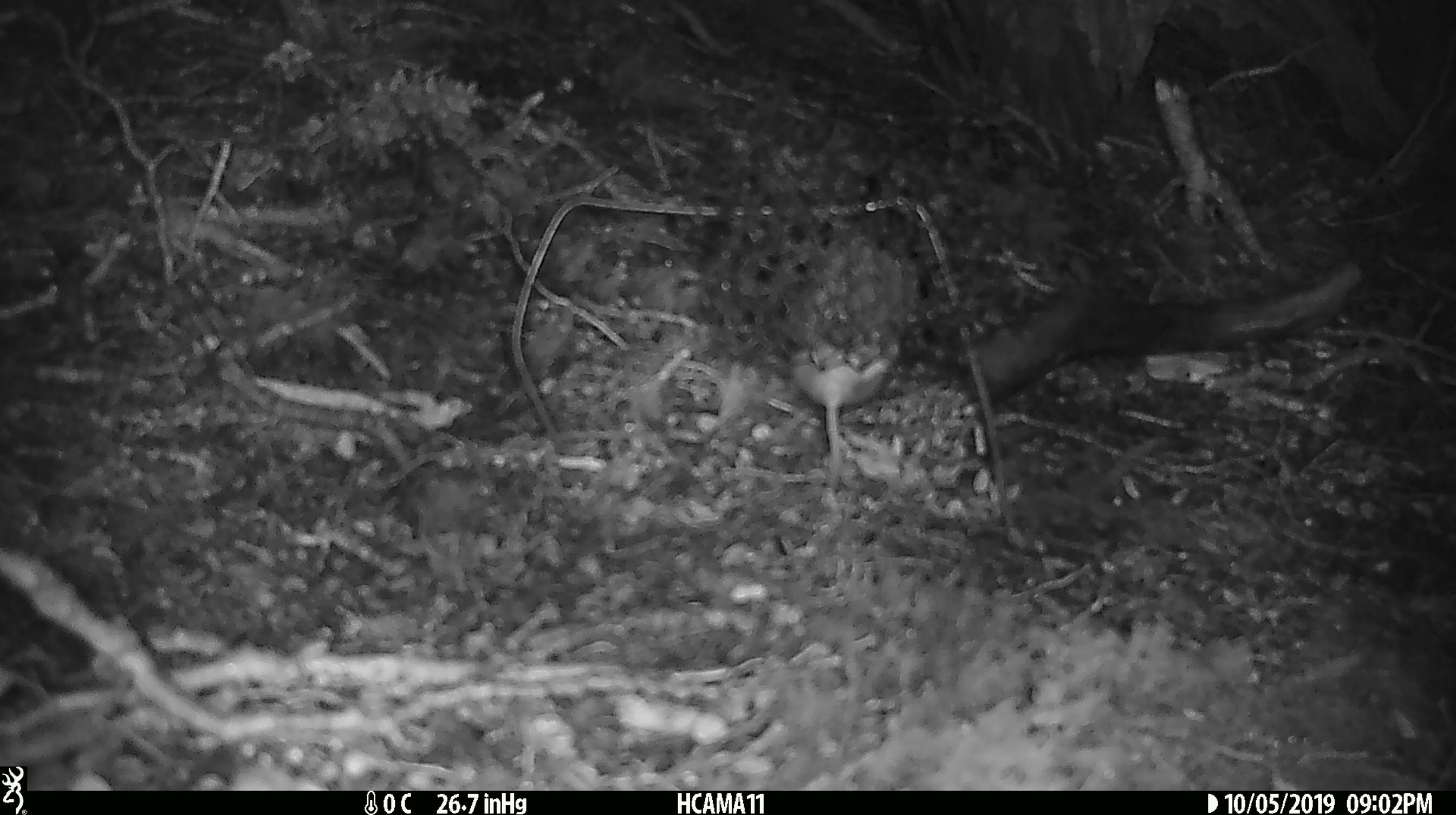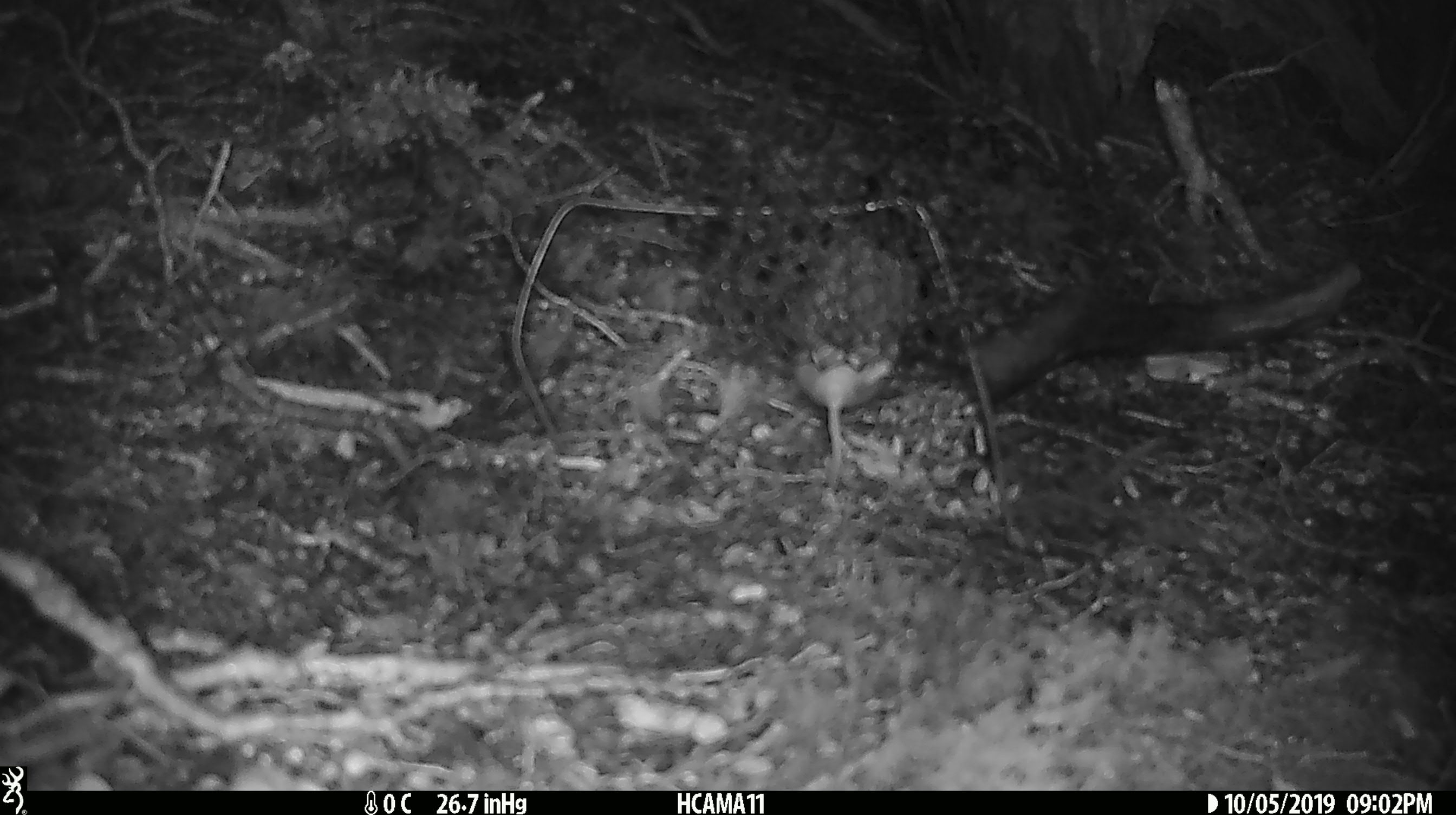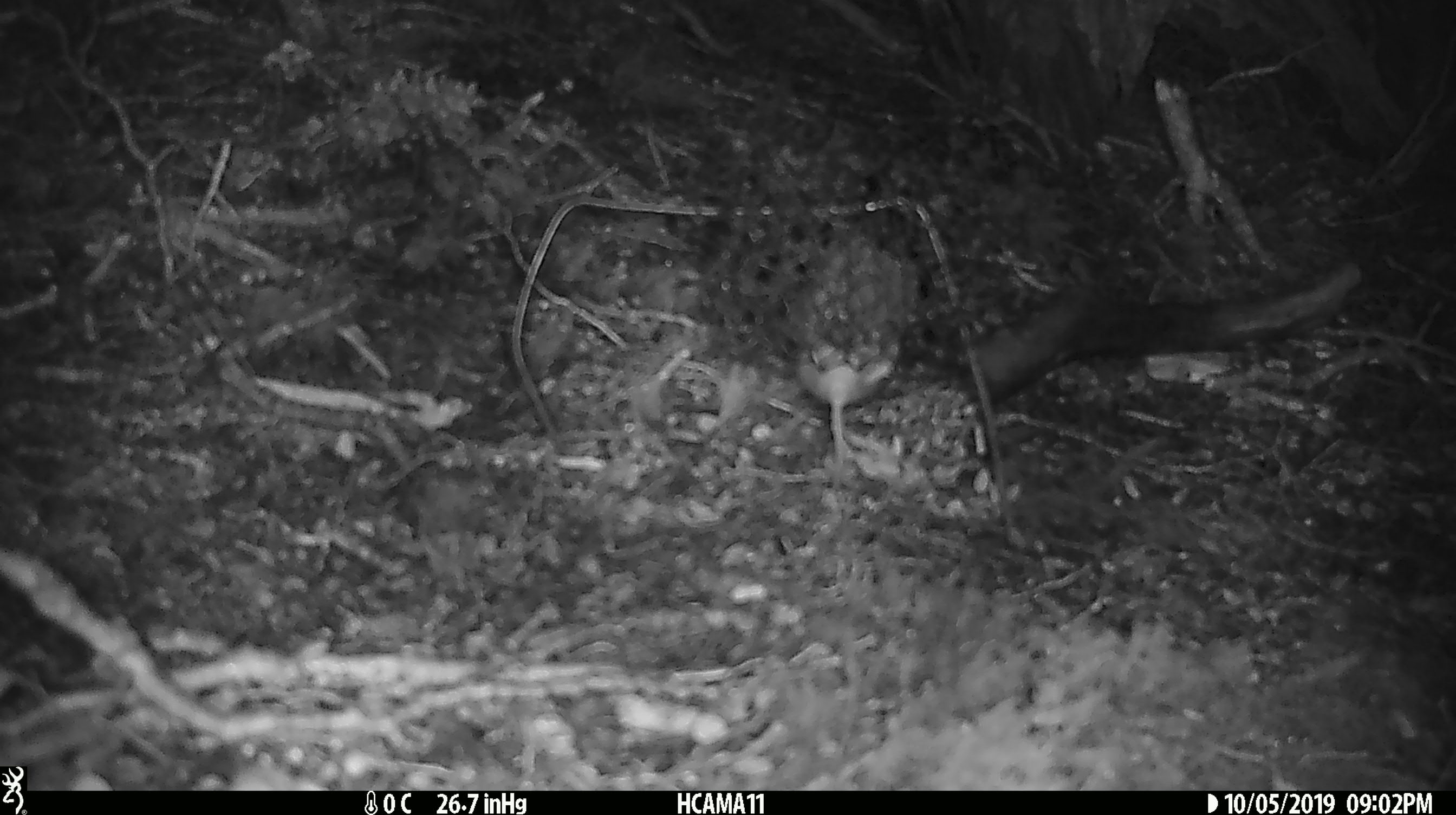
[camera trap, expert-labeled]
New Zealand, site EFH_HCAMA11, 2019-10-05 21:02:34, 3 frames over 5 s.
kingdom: Animalia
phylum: Chordata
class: Mammalia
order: Rodentia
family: Muridae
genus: Mus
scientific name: Mus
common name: mouse